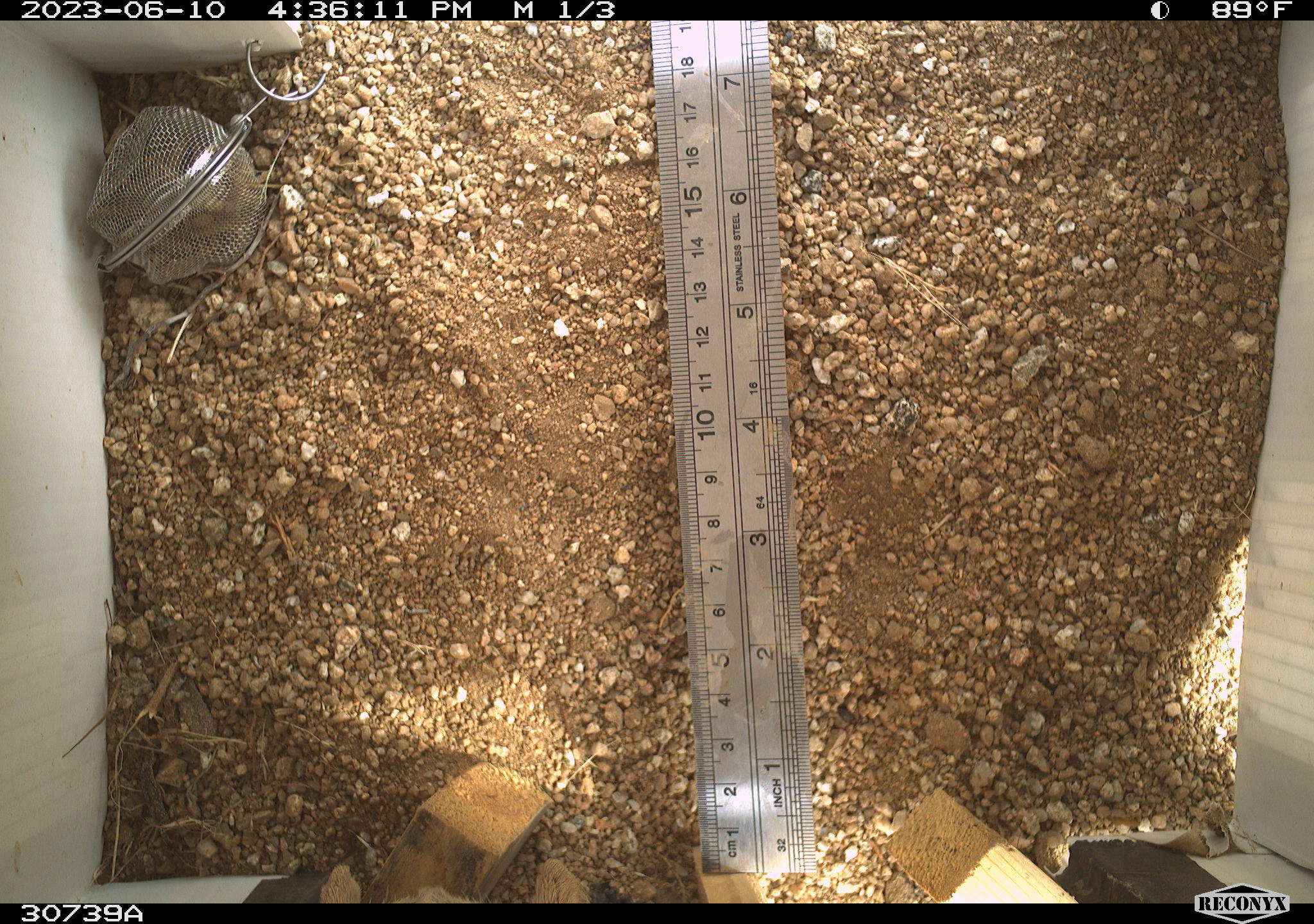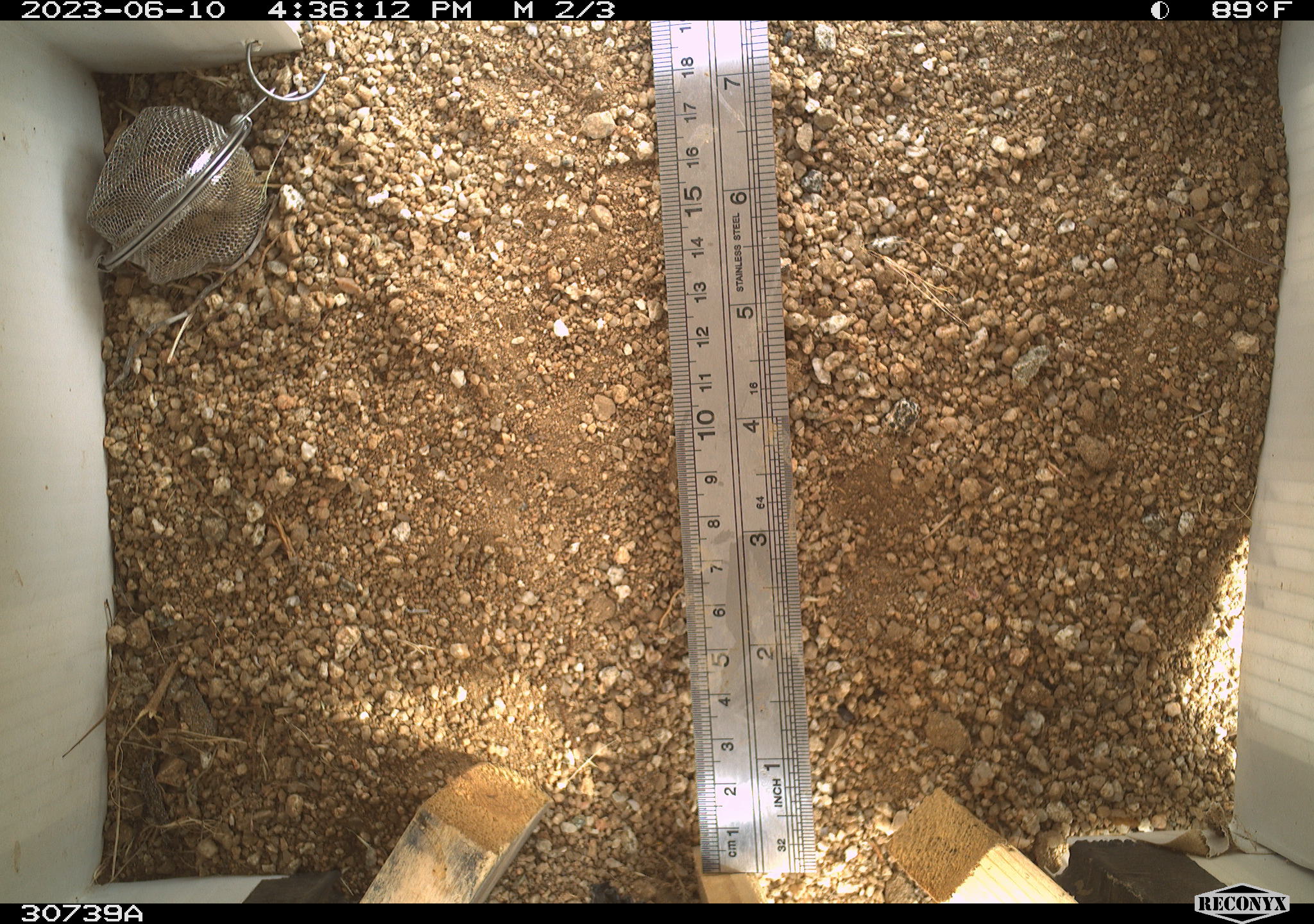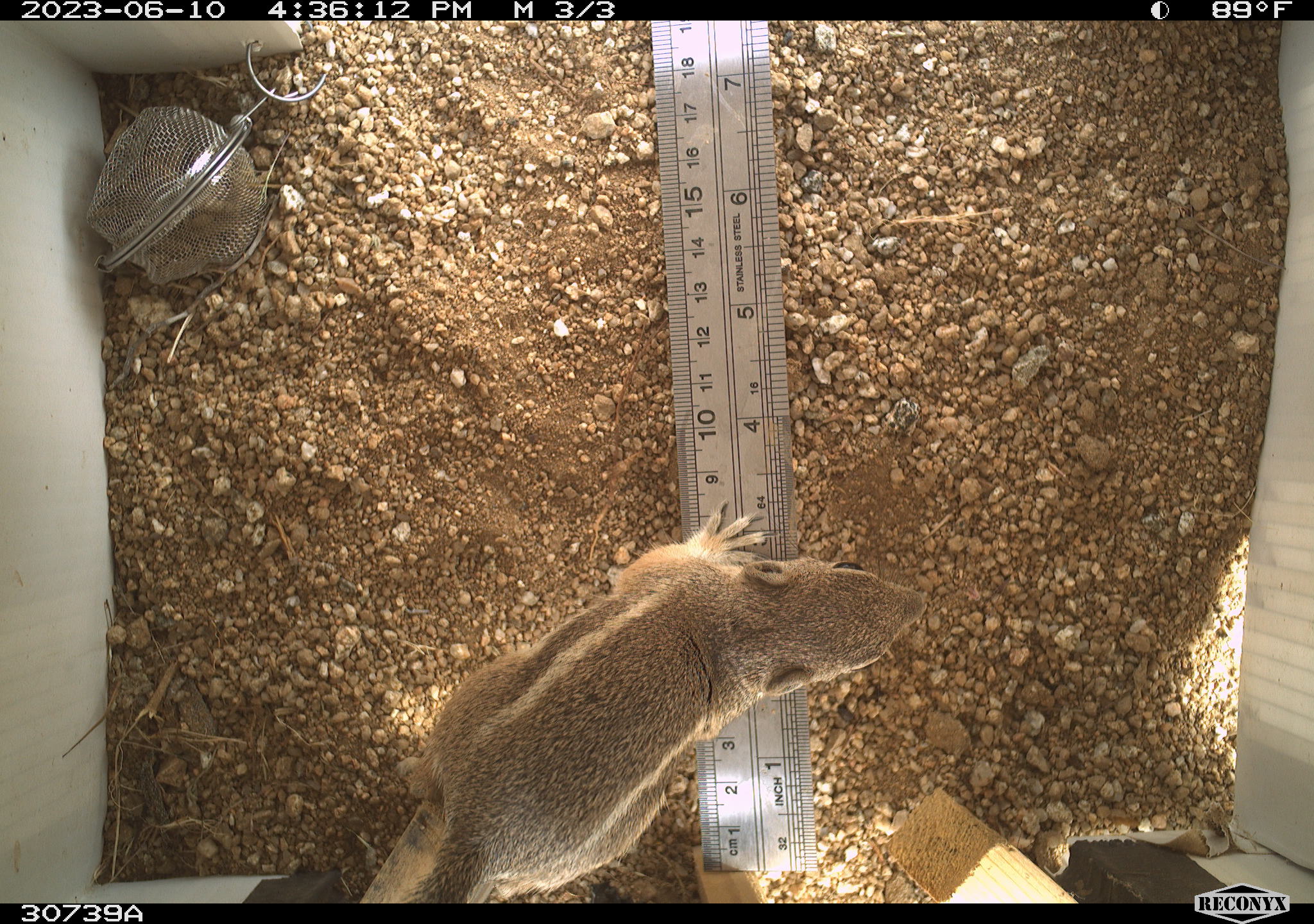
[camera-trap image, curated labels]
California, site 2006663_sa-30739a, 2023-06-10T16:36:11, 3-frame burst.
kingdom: Animalia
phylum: Chordata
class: Mammalia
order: Rodentia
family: Sciuridae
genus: Ammospermophilus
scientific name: Ammospermophilus leucurus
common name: white-tailed antelope squirrel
White-tailed antelope squirrel (Ammospermophilus leucurus).